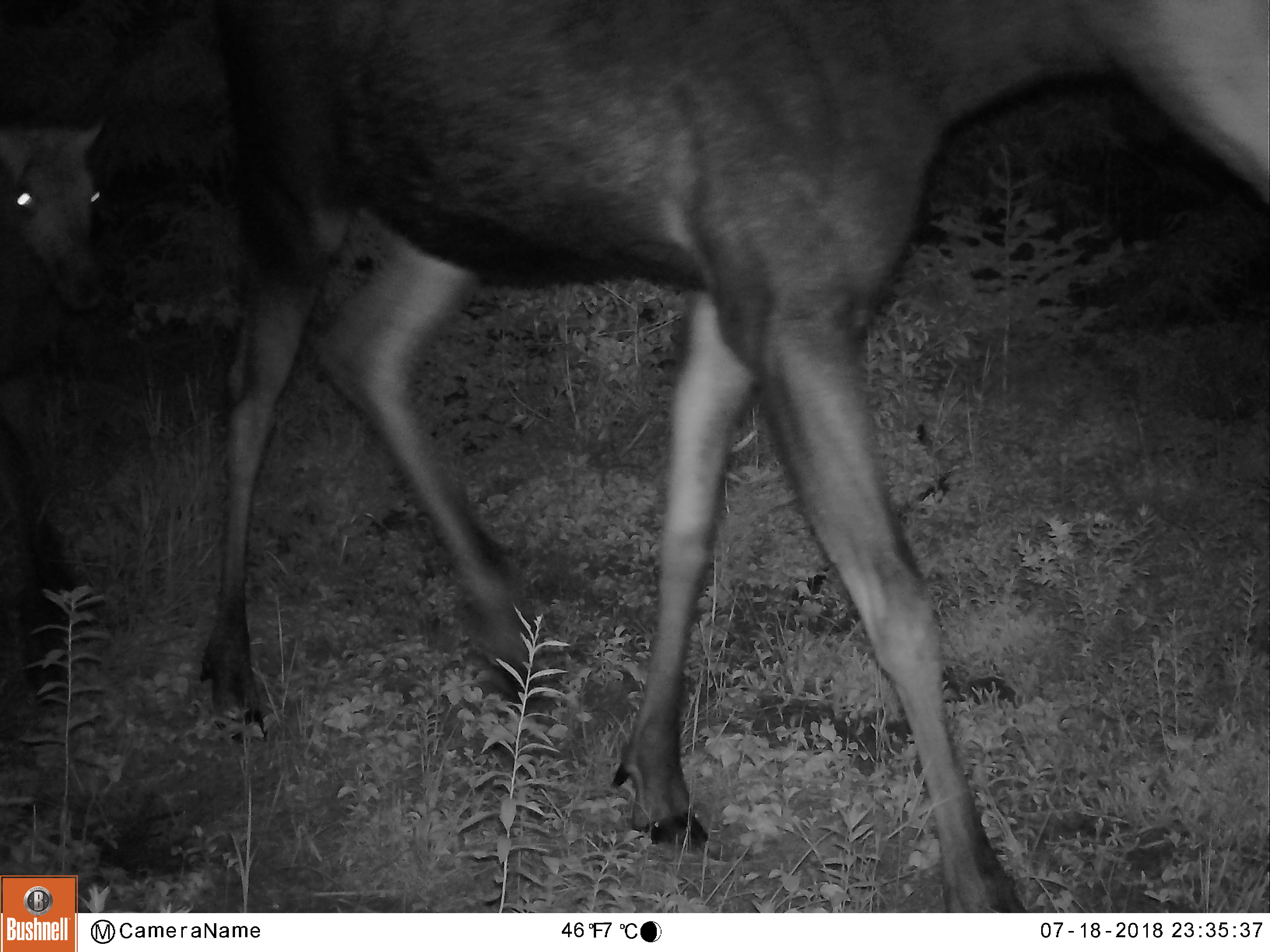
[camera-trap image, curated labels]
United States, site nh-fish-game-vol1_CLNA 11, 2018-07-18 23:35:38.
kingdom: Animalia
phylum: Chordata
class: Mammalia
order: Artiodactyla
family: Cervidae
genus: Alces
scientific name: Alces alces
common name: moose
Moose (Alces alces).